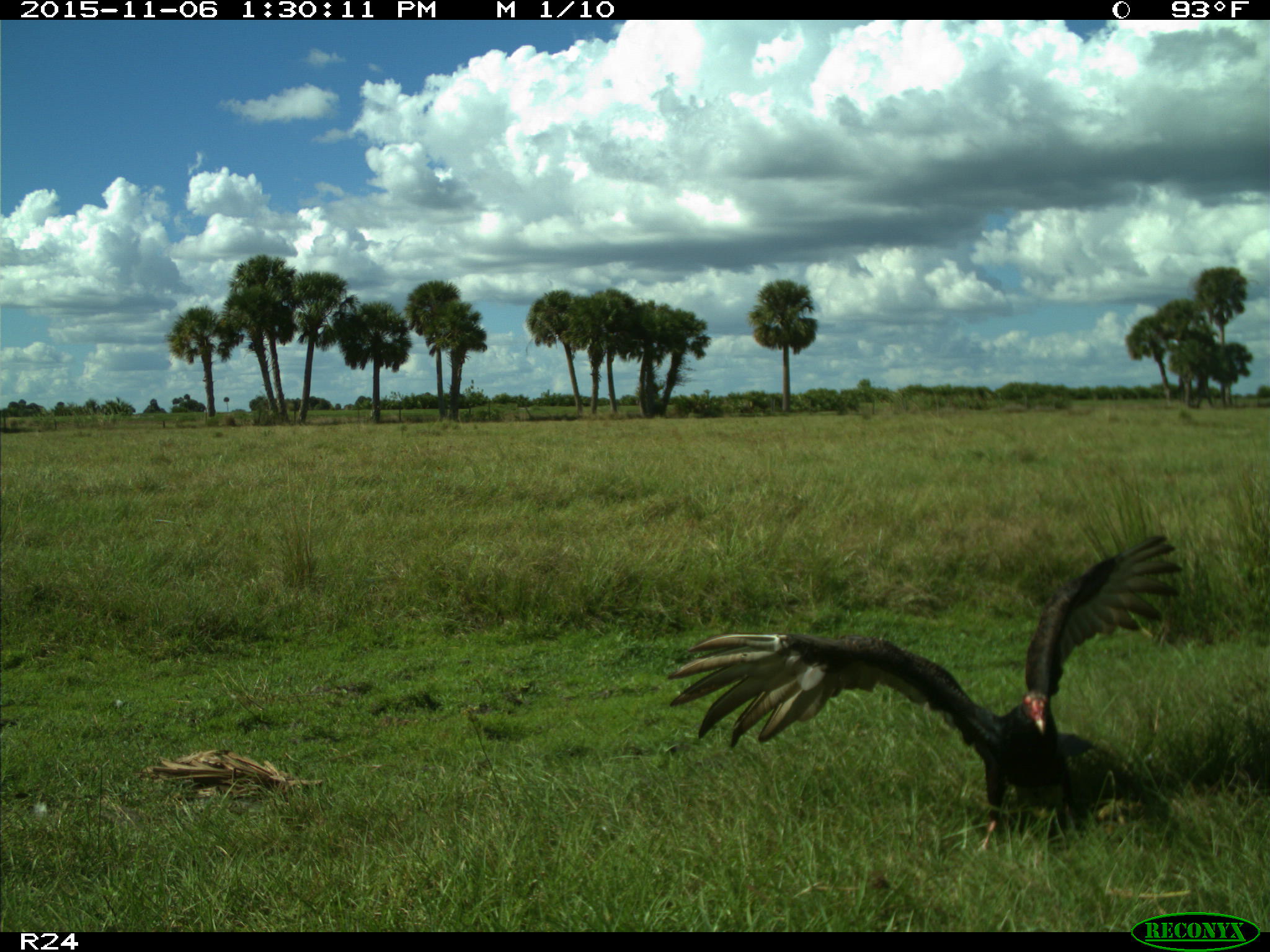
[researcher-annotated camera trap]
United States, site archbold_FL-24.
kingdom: Animalia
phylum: Chordata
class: Aves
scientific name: Aves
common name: birds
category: unidentified bird